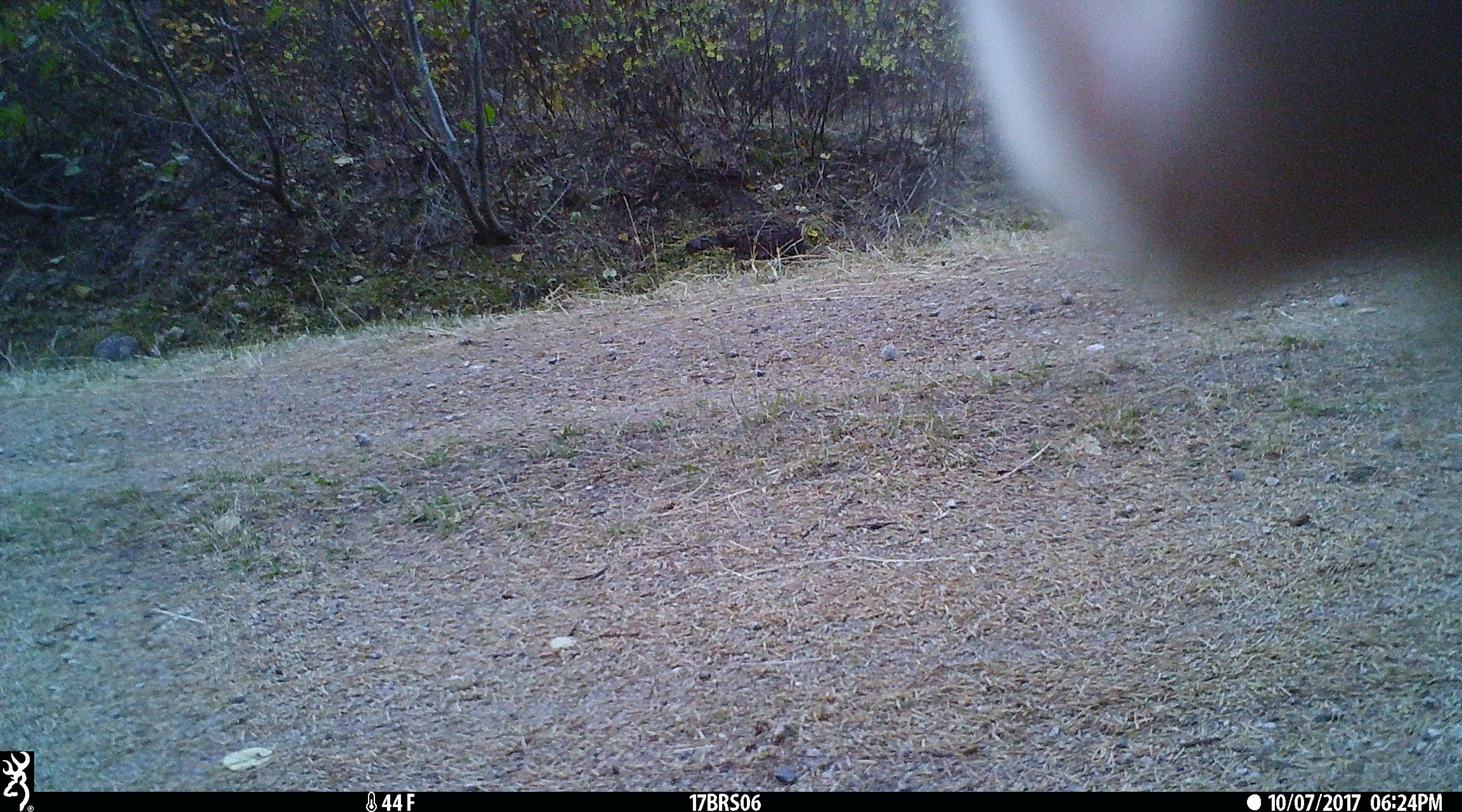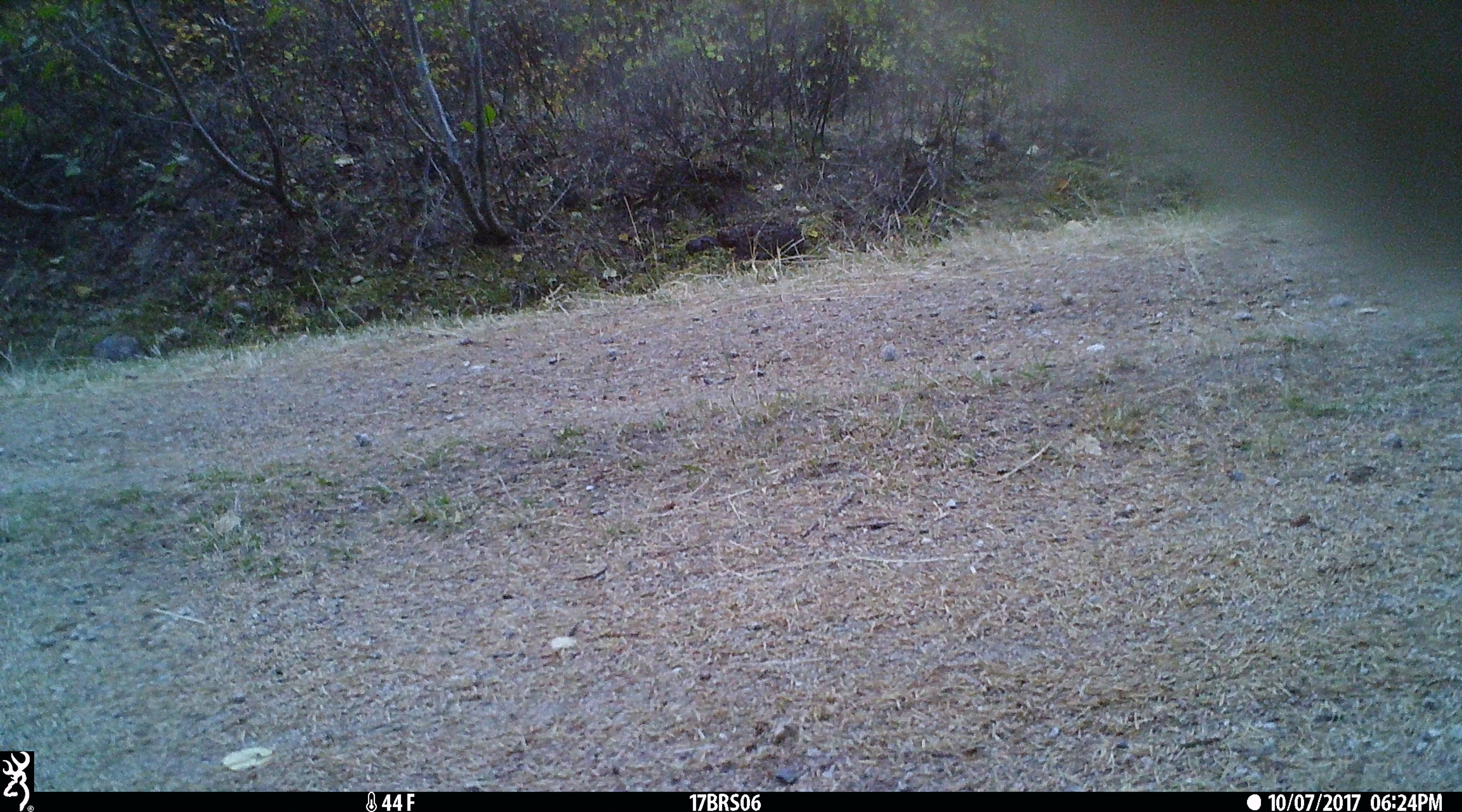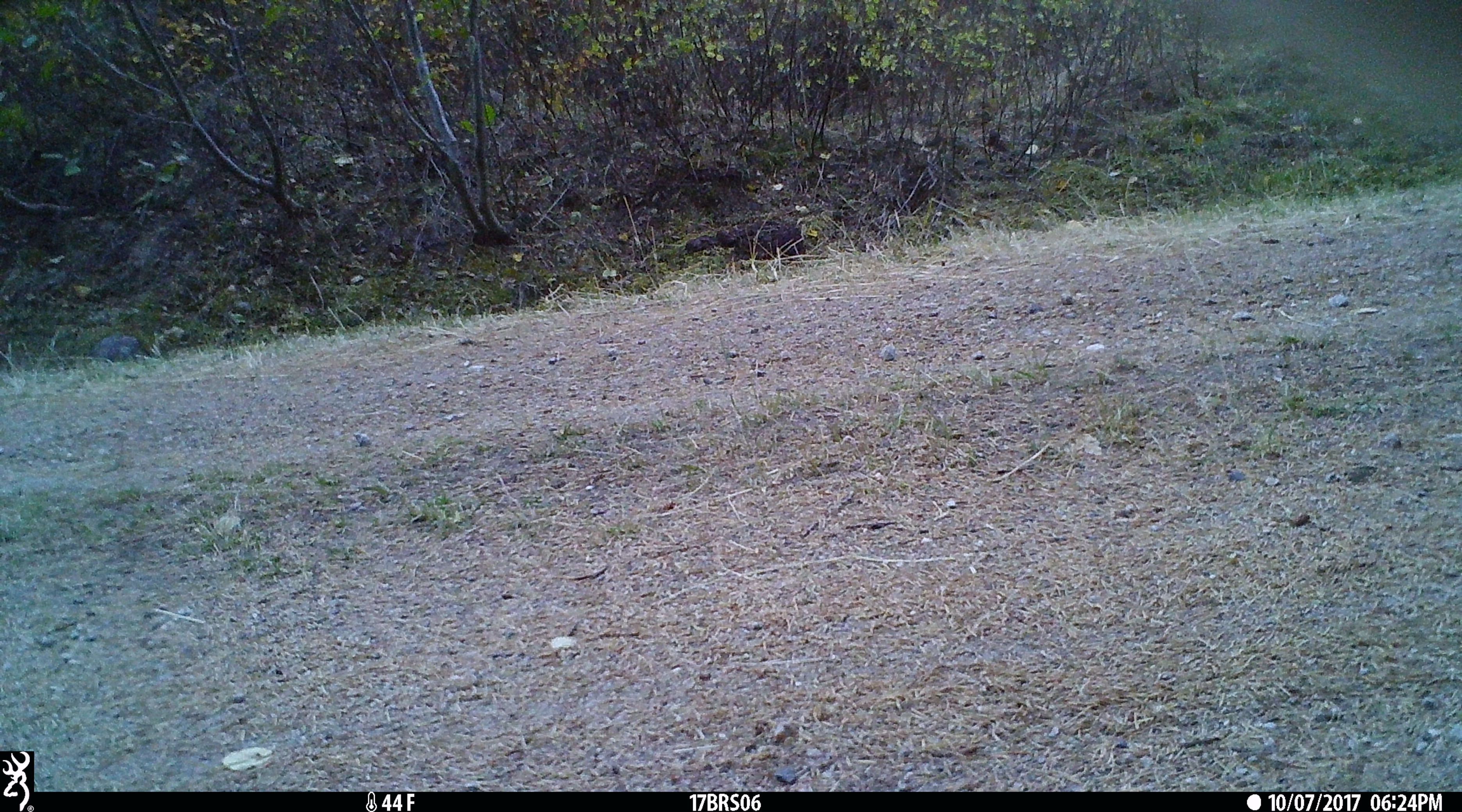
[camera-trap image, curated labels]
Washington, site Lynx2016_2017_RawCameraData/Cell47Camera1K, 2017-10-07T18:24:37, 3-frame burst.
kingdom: Animalia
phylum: Chordata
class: Mammalia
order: Artiodactyla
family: Bovidae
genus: Bos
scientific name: Bos taurus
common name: domestic cattle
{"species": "domestic cattle (Bos taurus)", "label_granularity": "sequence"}